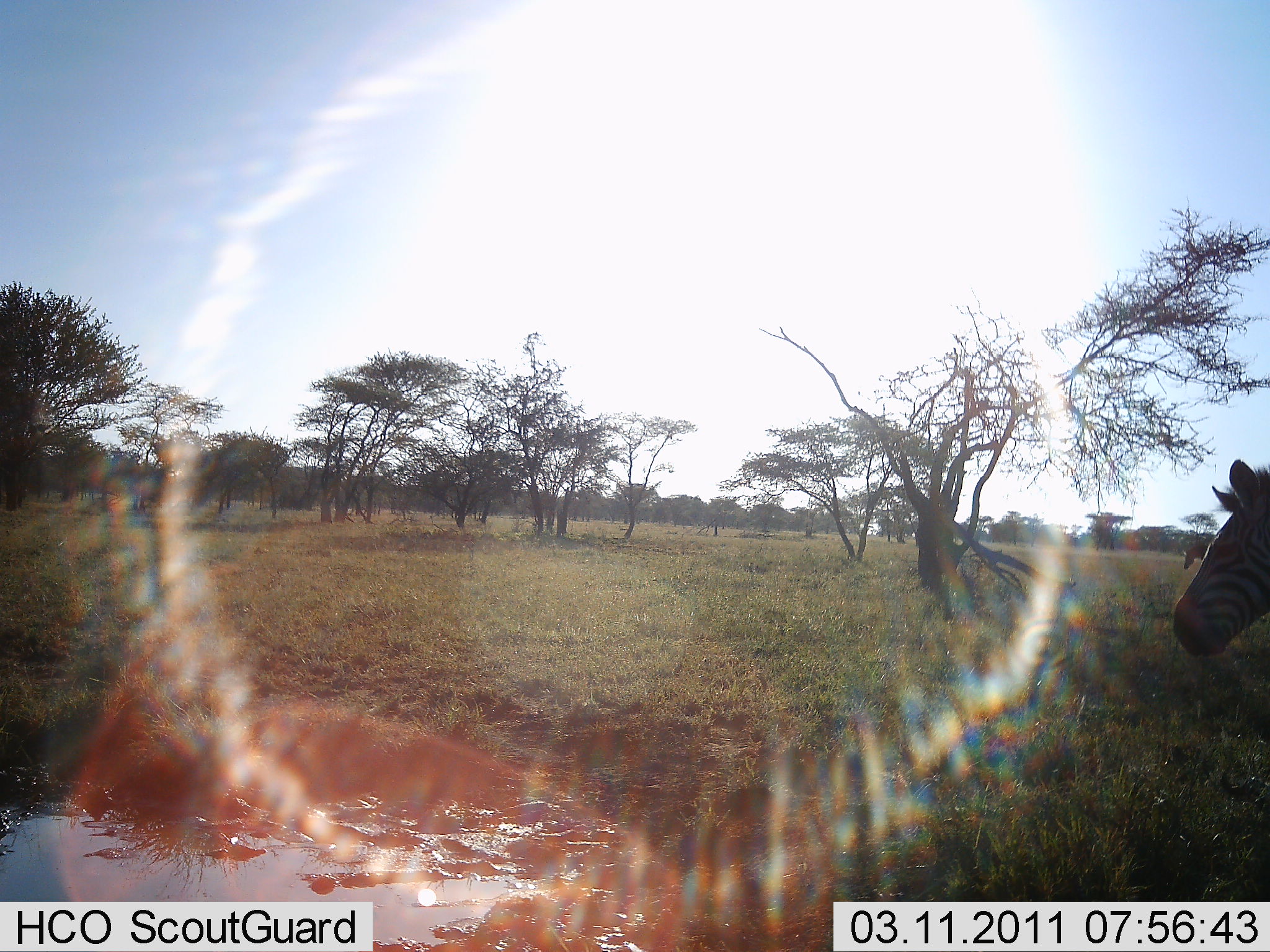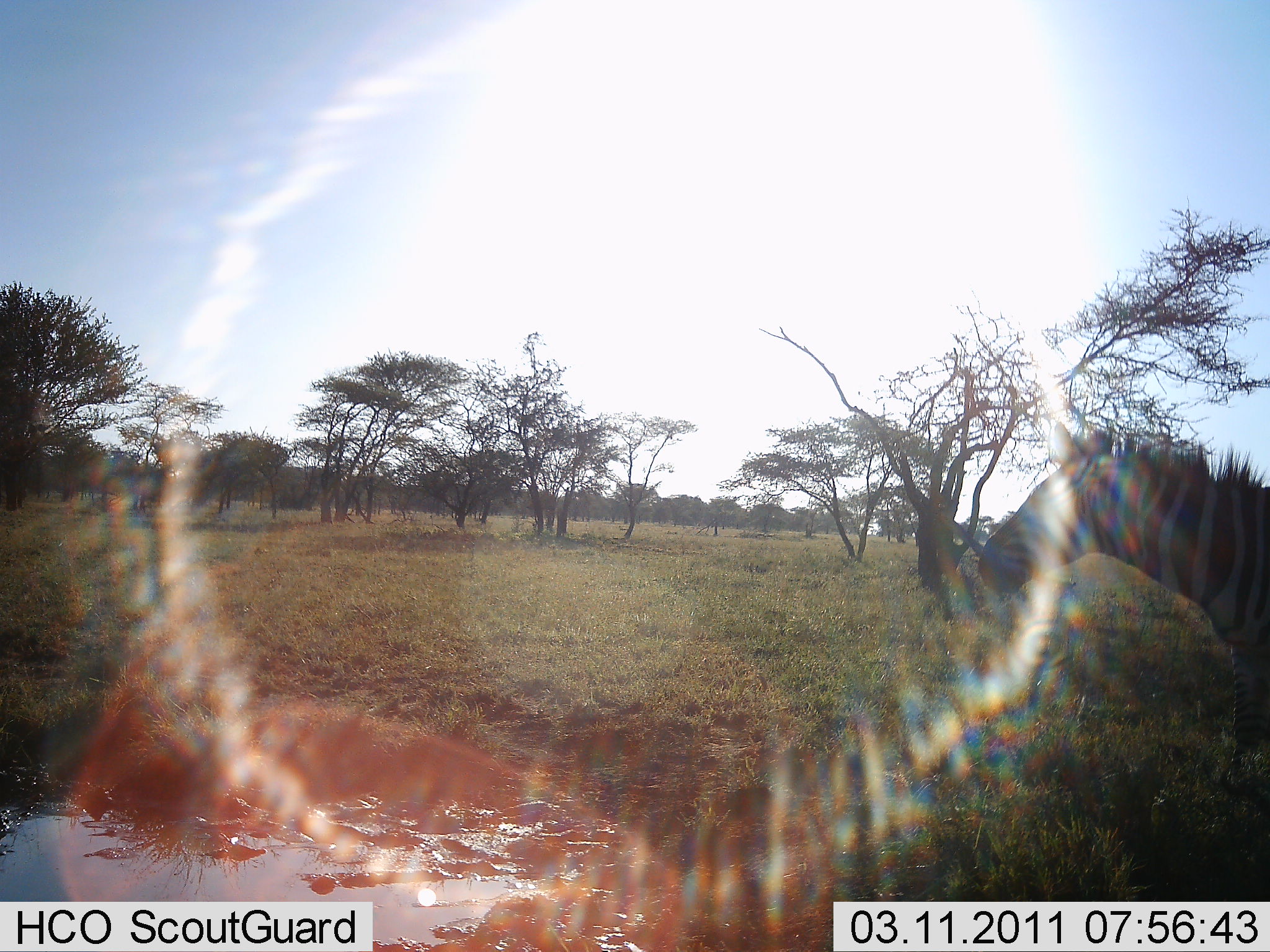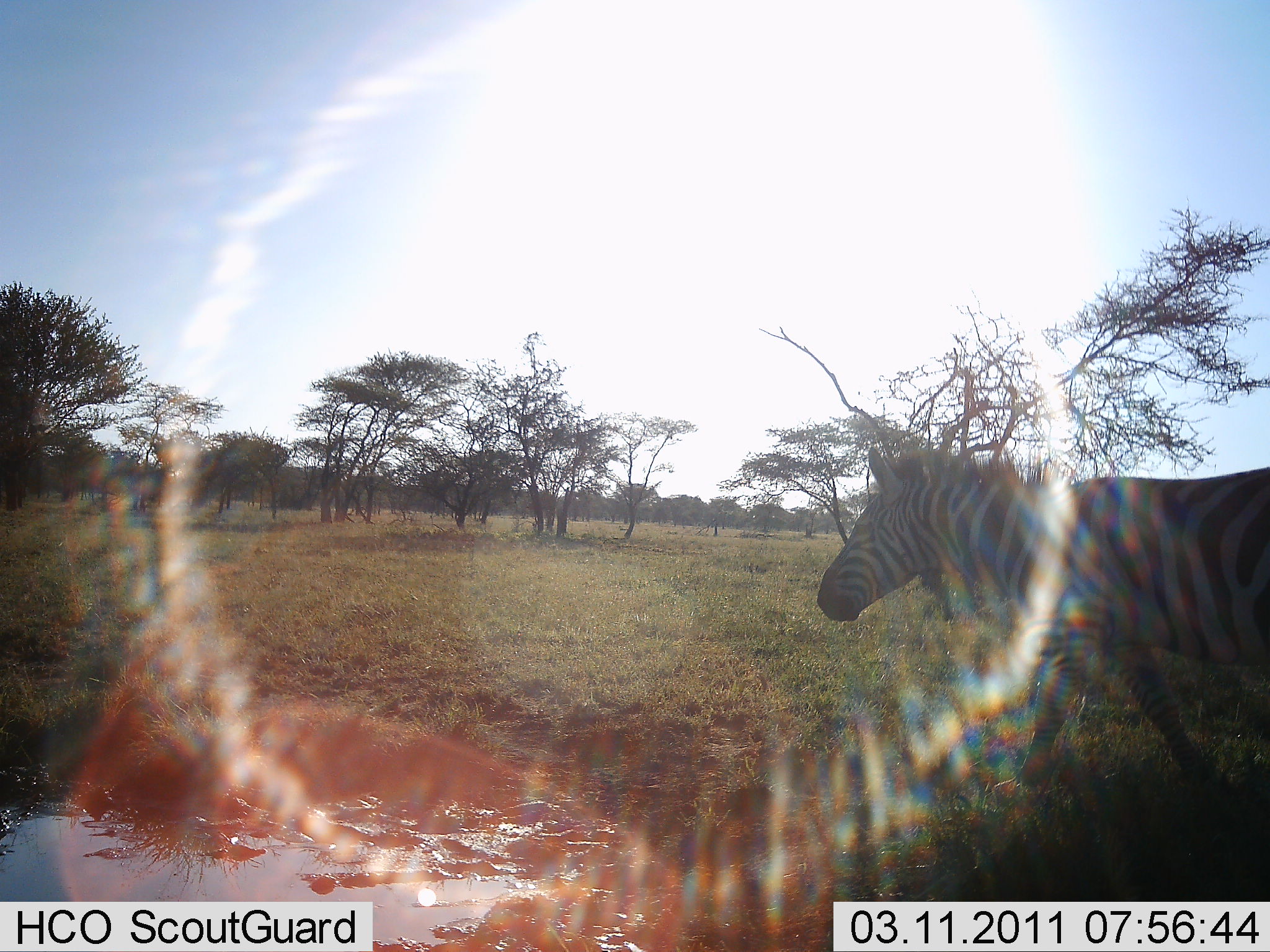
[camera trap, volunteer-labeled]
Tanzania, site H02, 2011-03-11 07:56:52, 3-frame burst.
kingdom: Animalia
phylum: Chordata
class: Mammalia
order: Perissodactyla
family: Equidae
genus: Equus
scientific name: Equus quagga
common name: plains zebra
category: zebra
Zebra (plains zebra) (Equus quagga), count 1. Behavior (volunteer vote fractions): standing 18%, resting 0%, moving 82%, interacting 0%. Young present (vote fraction): 0%. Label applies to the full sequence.